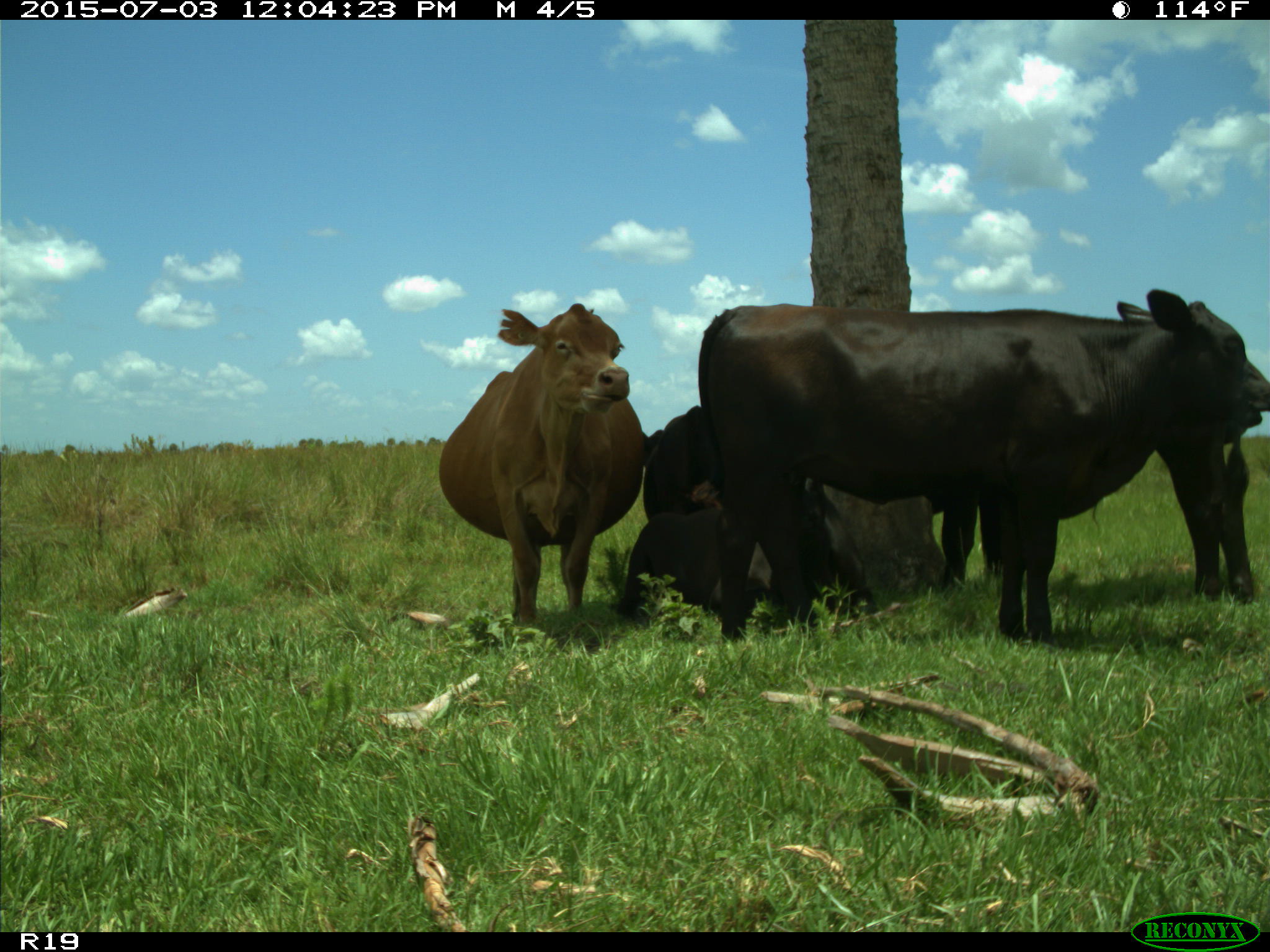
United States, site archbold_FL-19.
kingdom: Animalia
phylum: Chordata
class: Mammalia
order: Artiodactyla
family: Bovidae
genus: Bos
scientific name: Bos taurus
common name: domestic cow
Bos taurus (domestic cow).